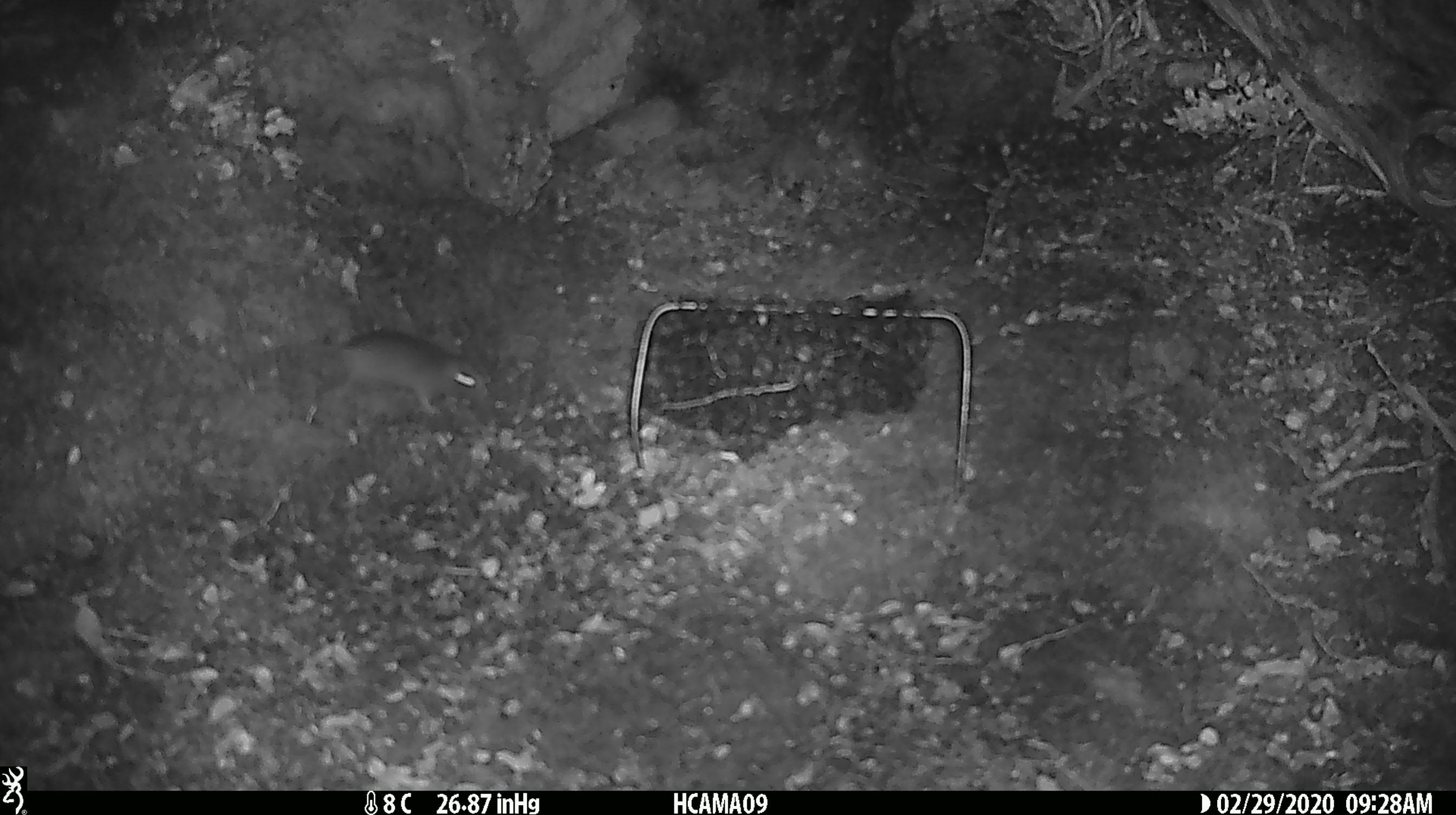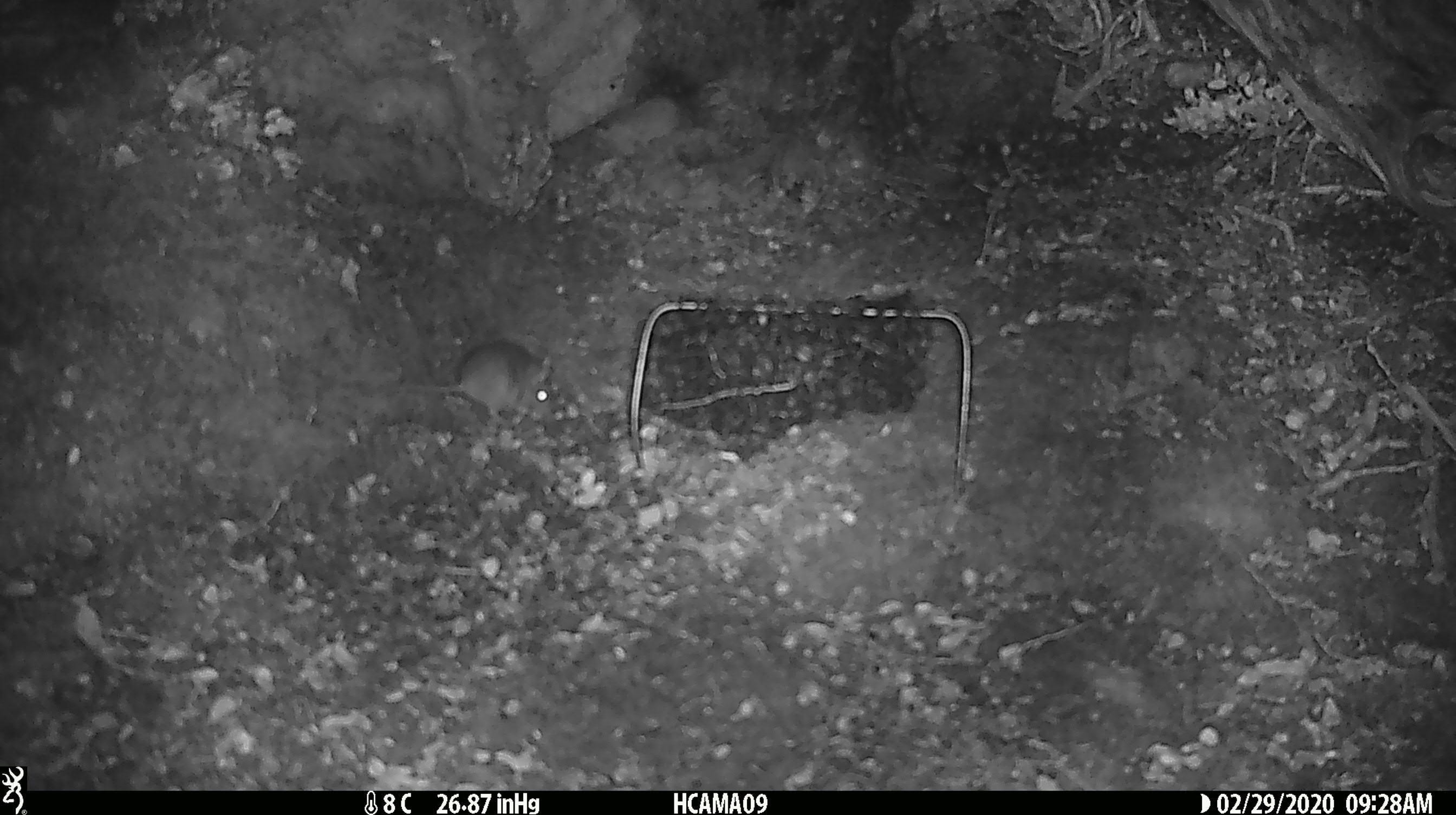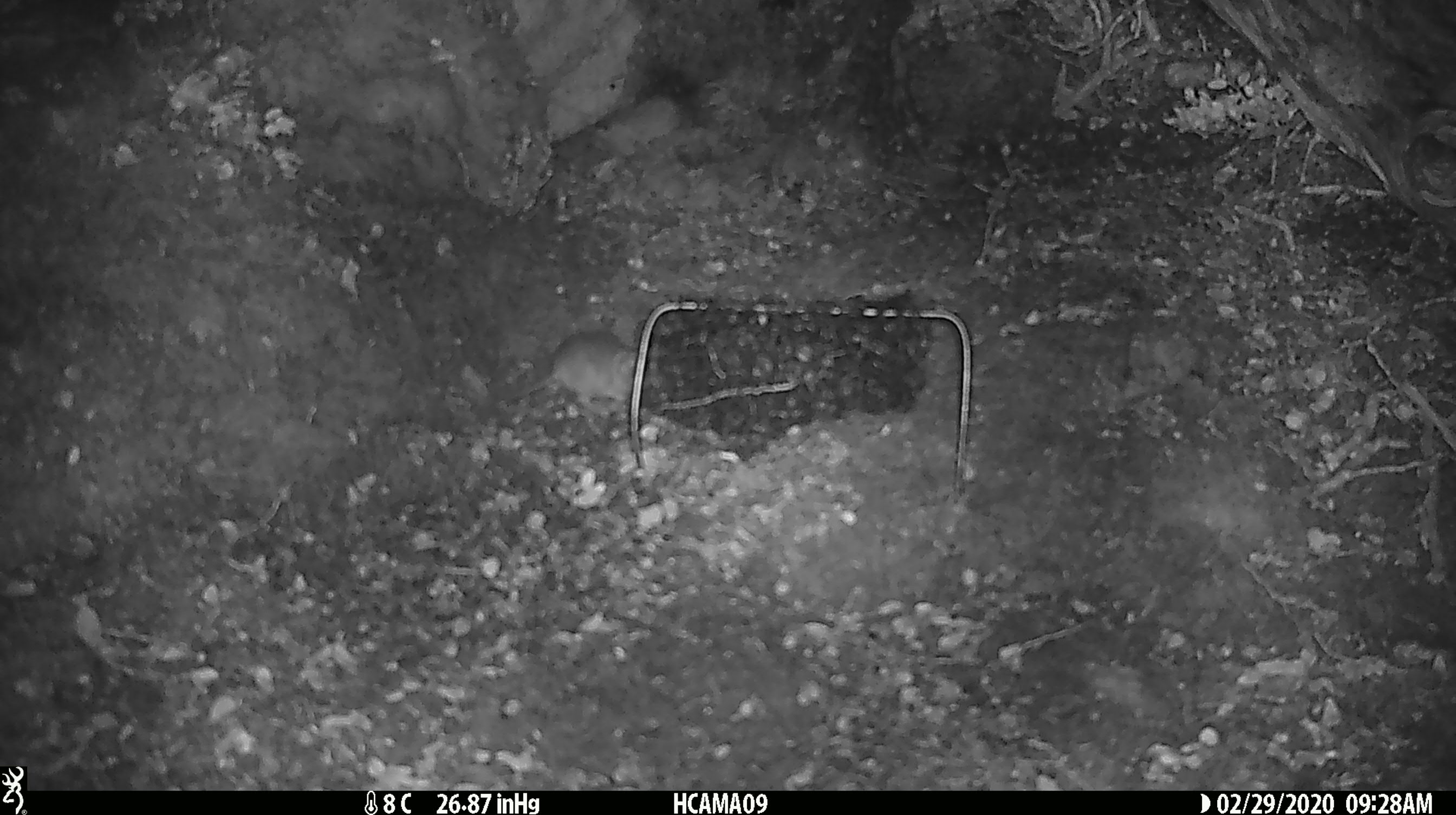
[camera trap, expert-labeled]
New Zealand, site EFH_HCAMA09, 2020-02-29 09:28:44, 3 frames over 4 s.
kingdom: Animalia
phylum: Chordata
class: Mammalia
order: Rodentia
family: Muridae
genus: Mus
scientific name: Mus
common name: mouse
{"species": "mouse (Mus)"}